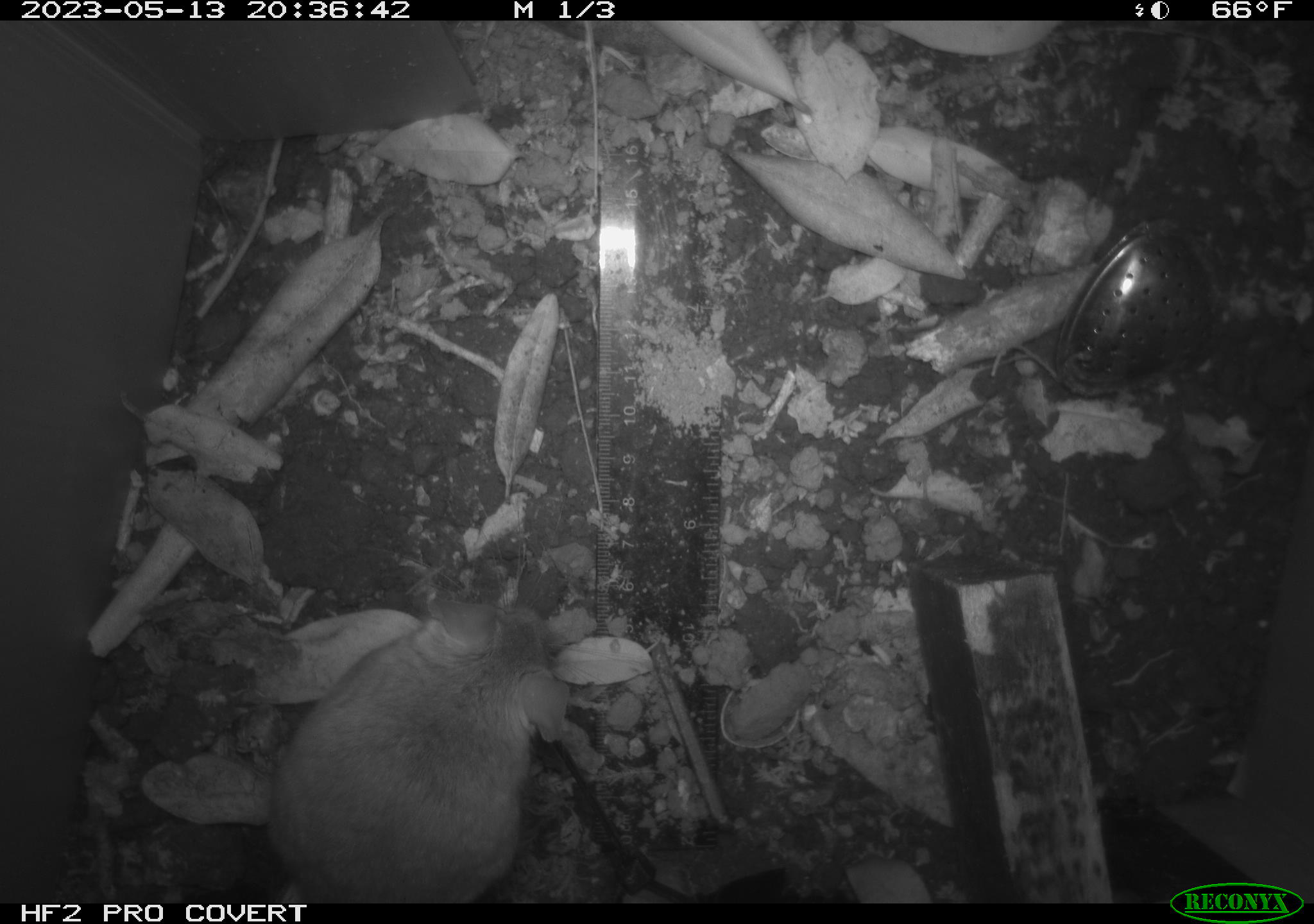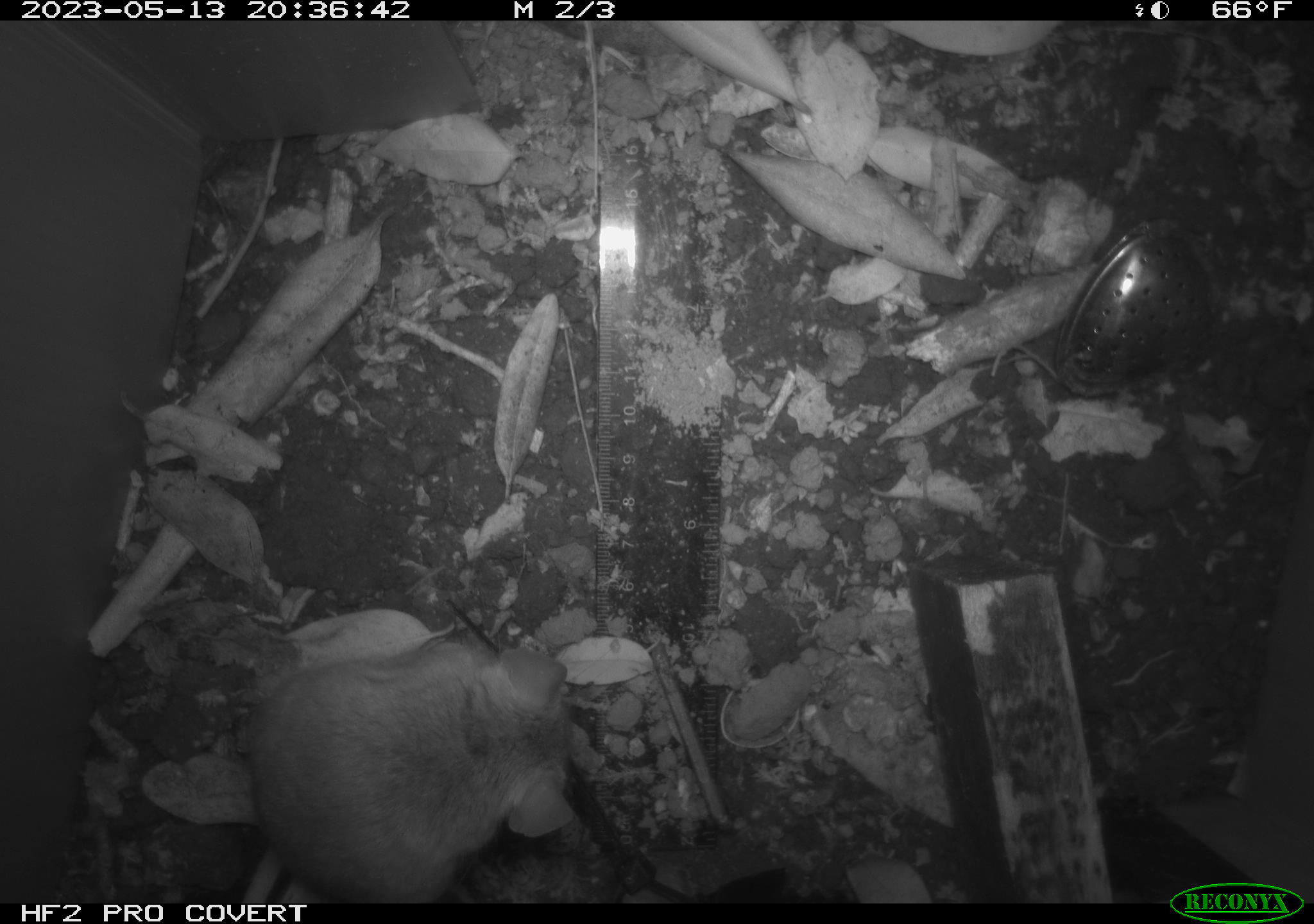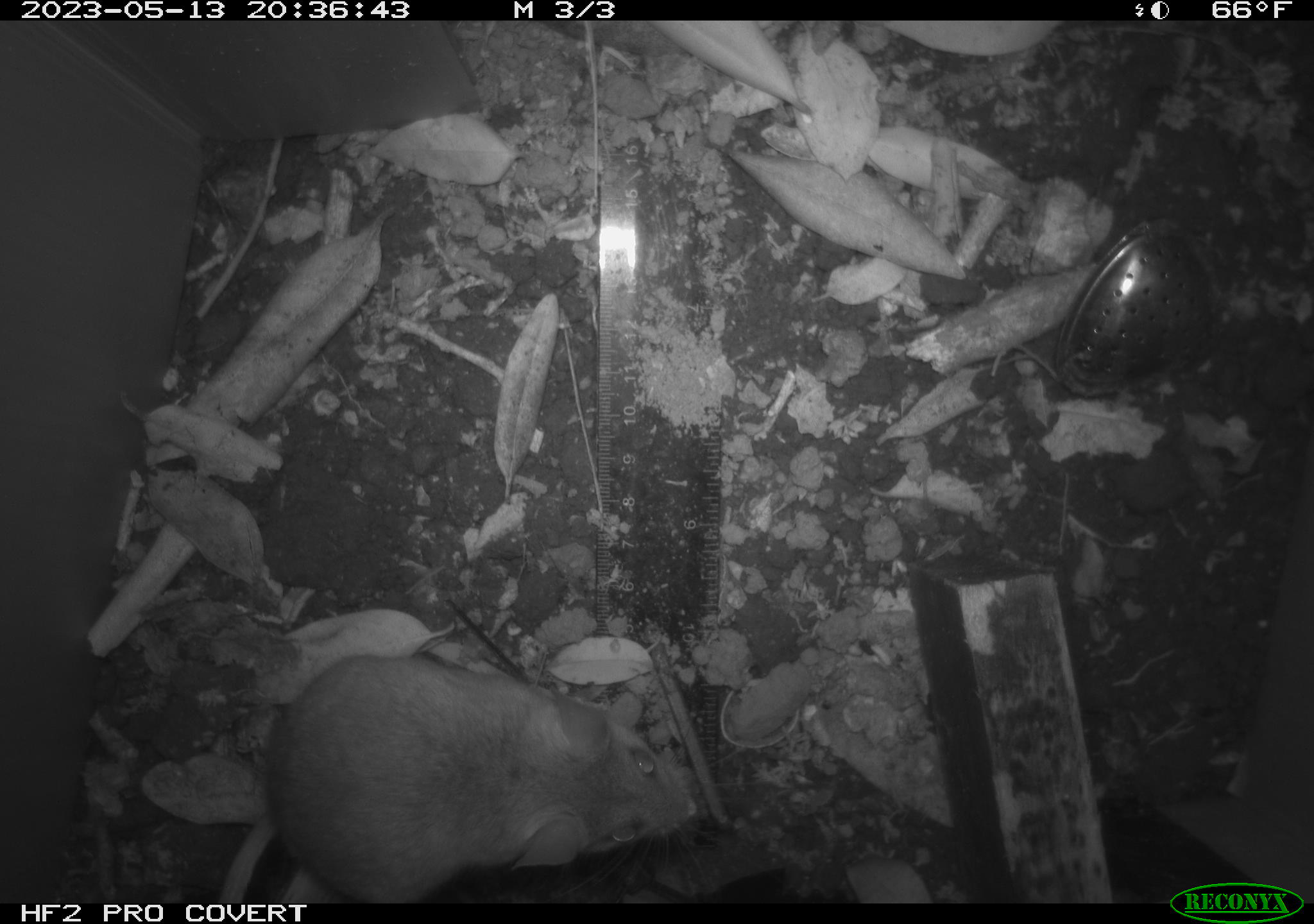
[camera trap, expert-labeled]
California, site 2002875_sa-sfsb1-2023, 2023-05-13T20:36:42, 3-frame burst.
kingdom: Animalia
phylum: Chordata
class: Mammalia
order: Rodentia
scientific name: Rodentia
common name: mouse species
Mouse species (Rodentia).